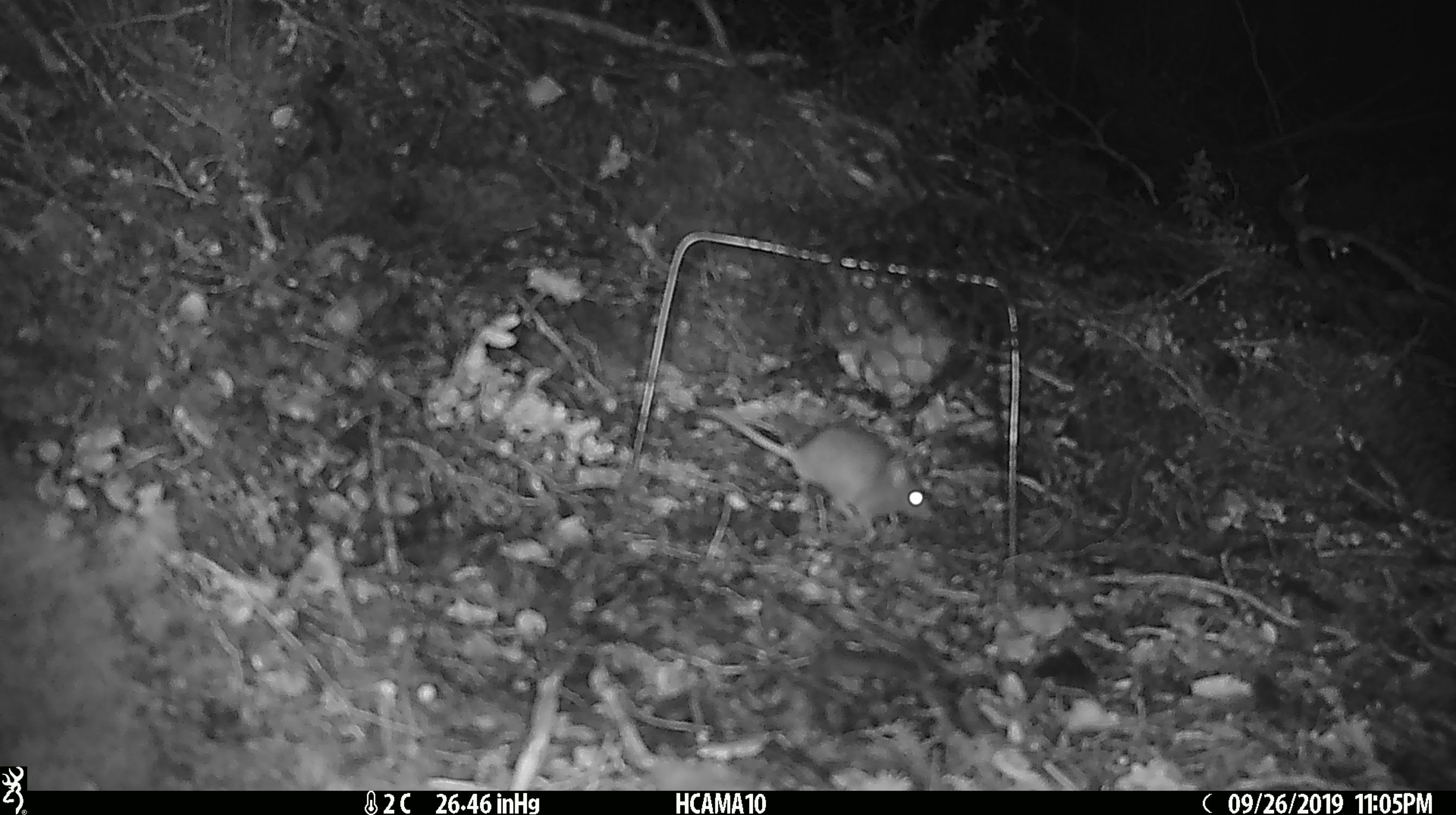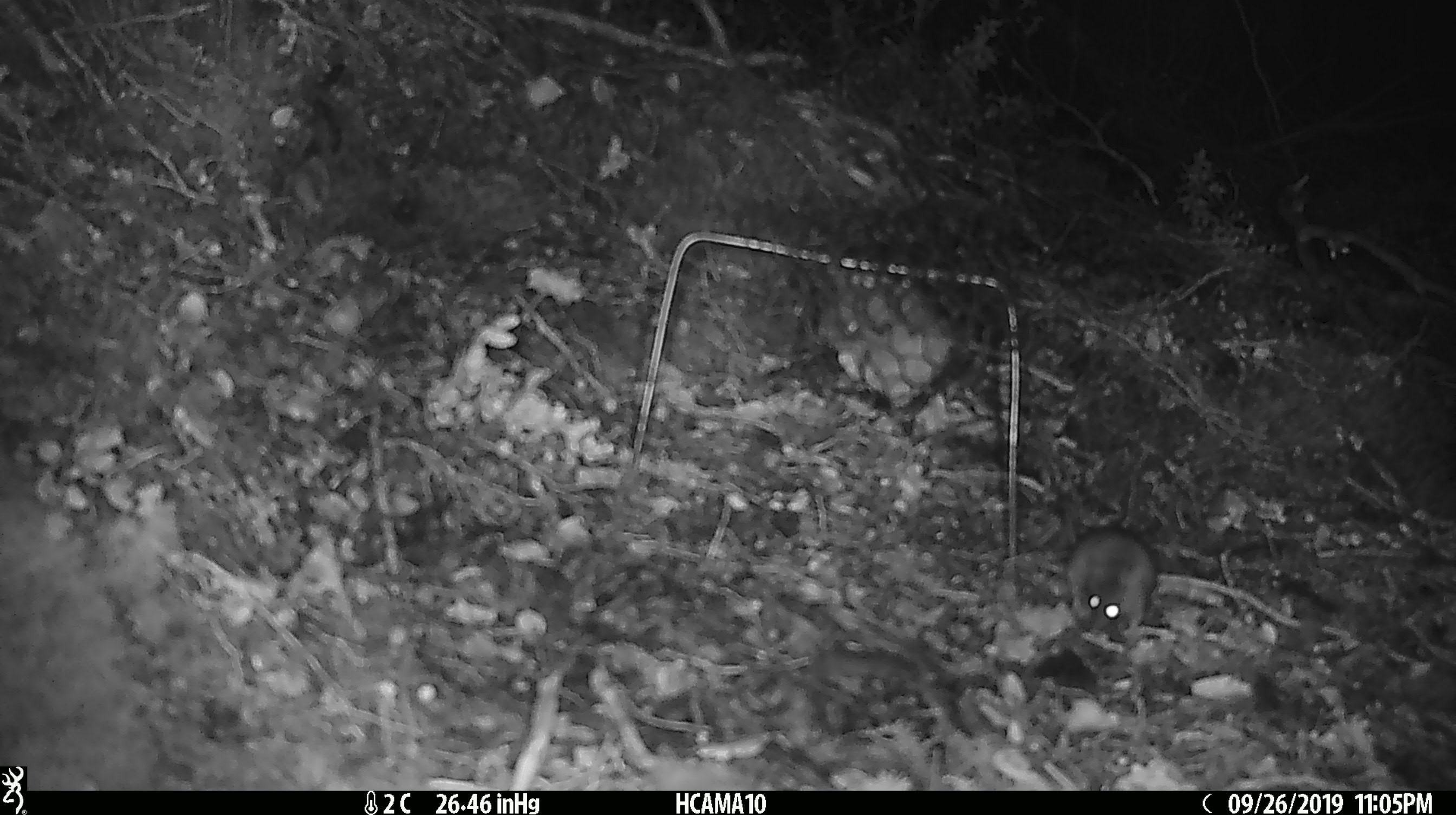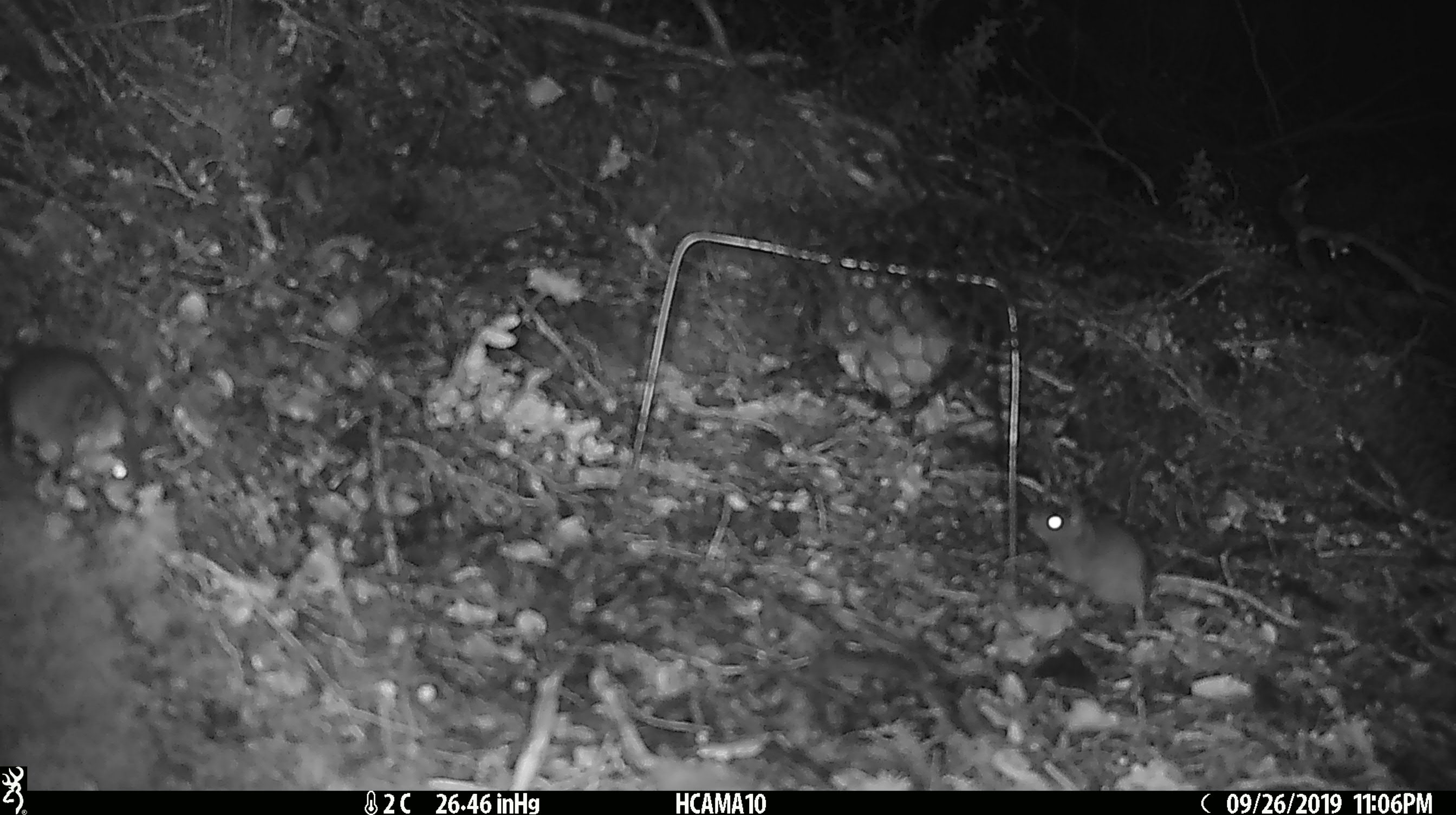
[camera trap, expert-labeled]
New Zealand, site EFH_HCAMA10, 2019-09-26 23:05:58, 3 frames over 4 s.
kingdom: Animalia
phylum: Chordata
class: Mammalia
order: Rodentia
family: Muridae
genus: Mus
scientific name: Mus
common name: mouse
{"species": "mouse (Mus)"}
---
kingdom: Animalia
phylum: Chordata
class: Mammalia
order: Rodentia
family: Muridae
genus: Rattus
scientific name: Rattus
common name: rat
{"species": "rat (Rattus)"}